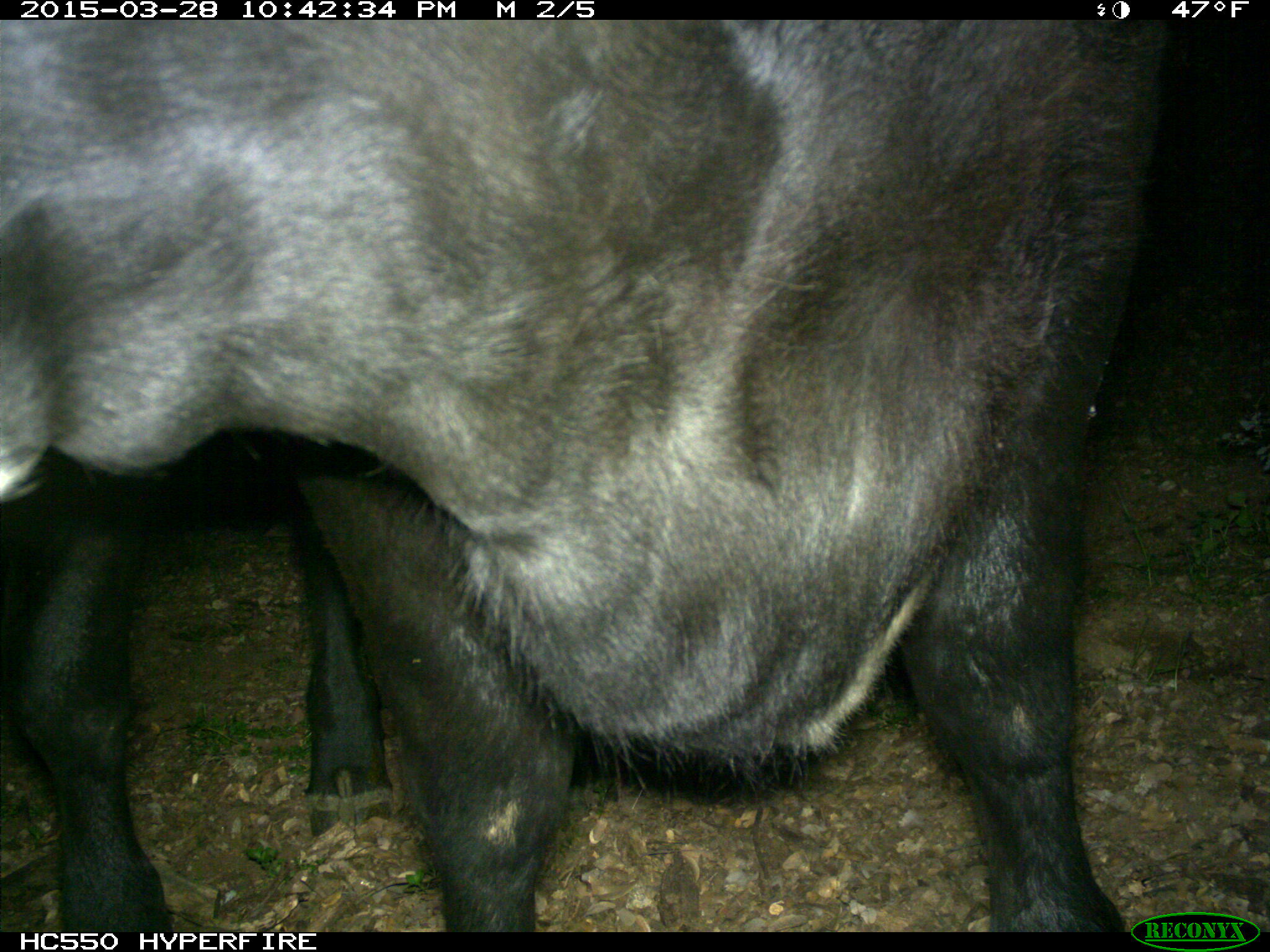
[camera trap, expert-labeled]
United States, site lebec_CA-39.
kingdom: Animalia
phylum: Chordata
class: Mammalia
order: Artiodactyla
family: Bovidae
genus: Bos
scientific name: Bos taurus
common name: domestic cow